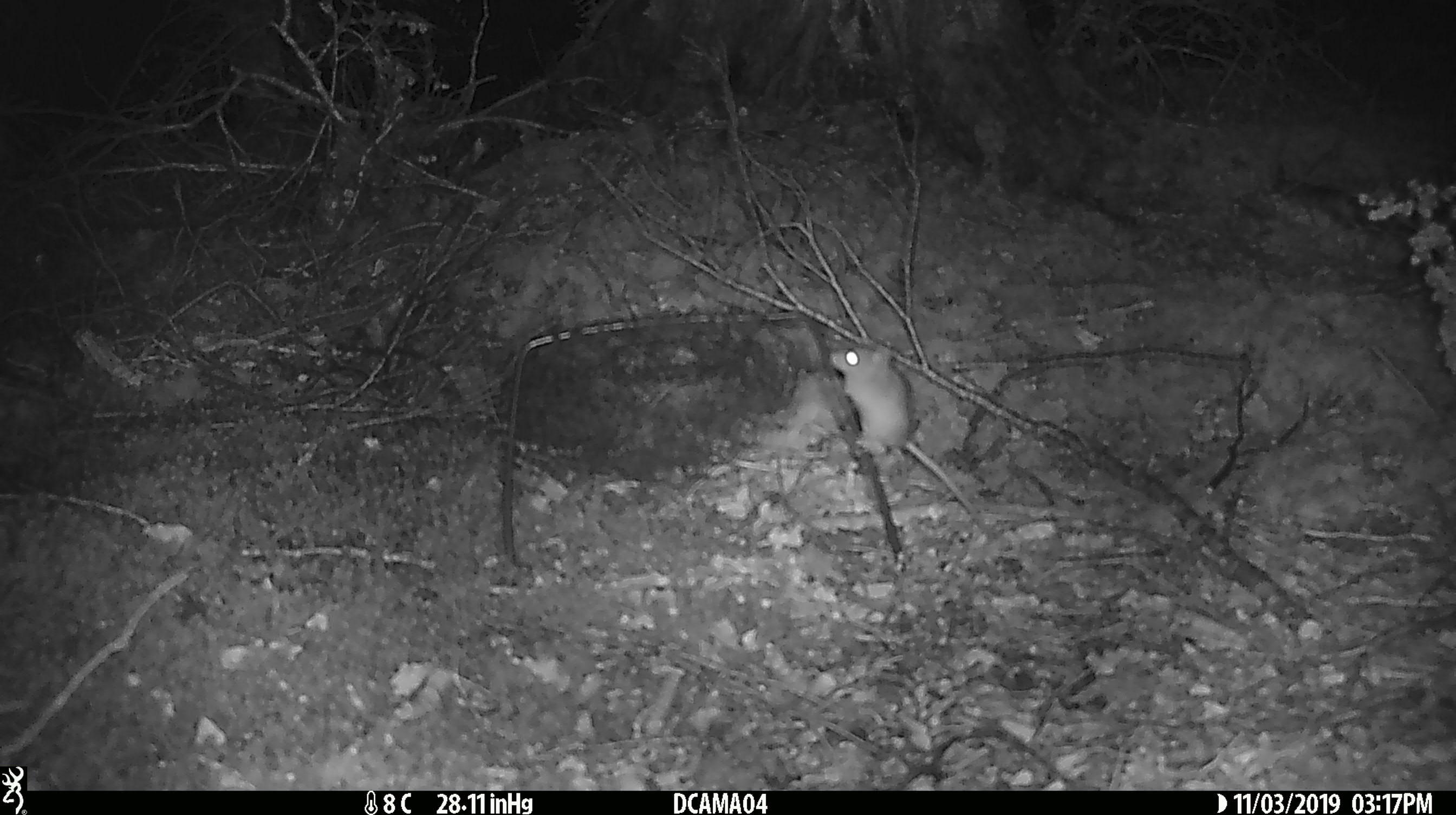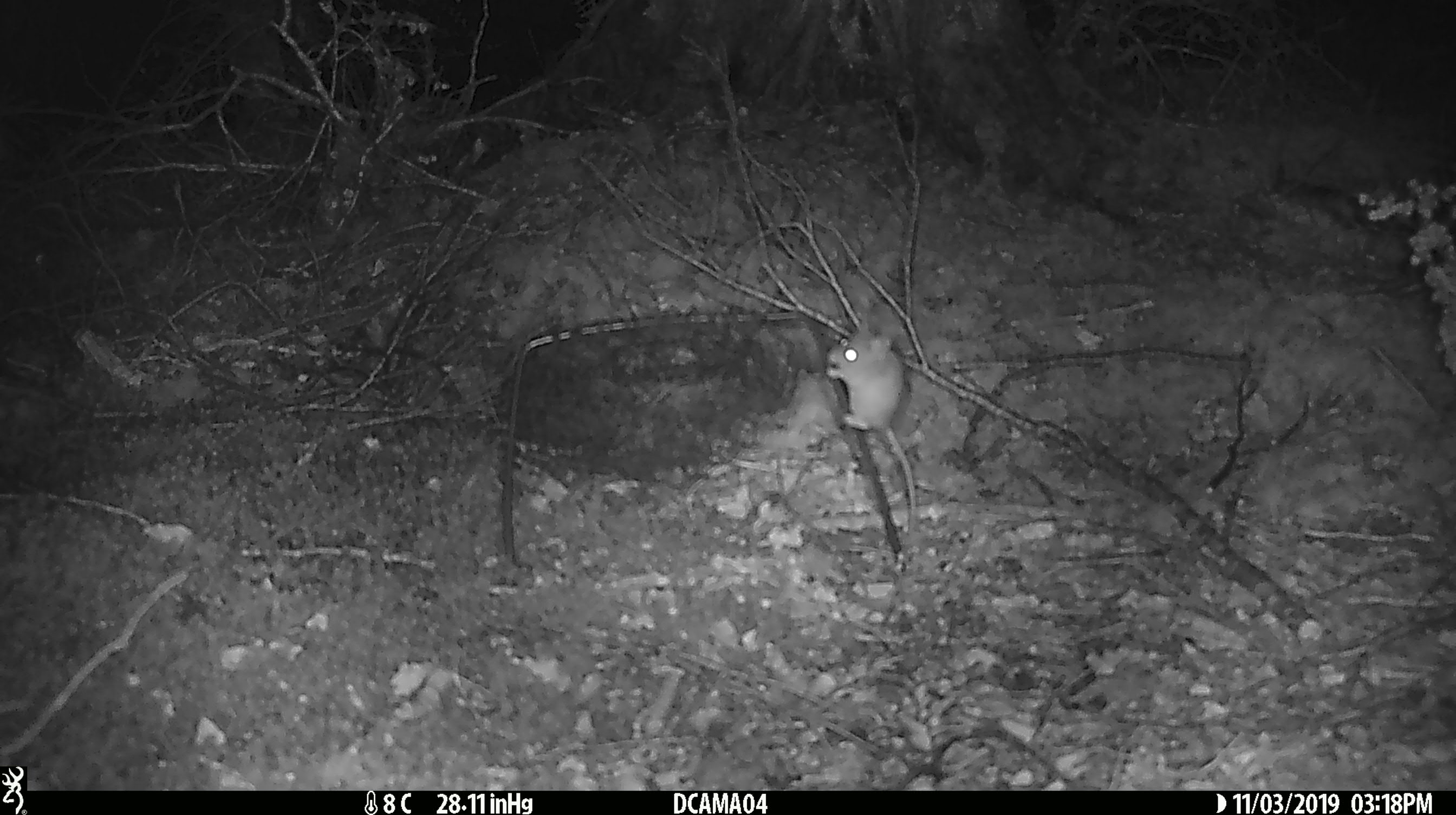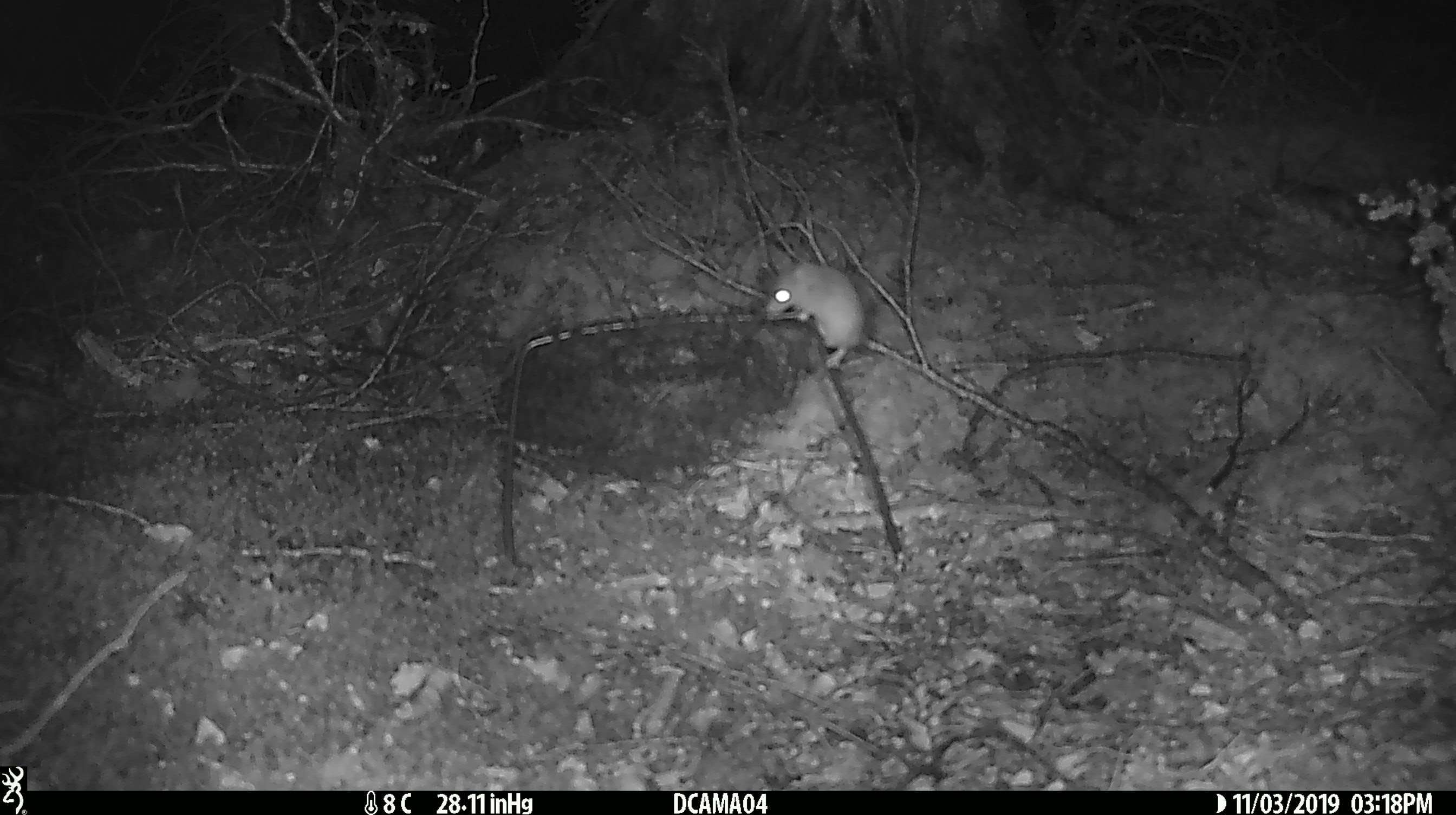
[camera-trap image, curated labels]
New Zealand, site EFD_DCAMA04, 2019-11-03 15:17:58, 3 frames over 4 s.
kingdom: Animalia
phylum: Chordata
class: Mammalia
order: Rodentia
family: Muridae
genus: Mus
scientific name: Mus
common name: mouse